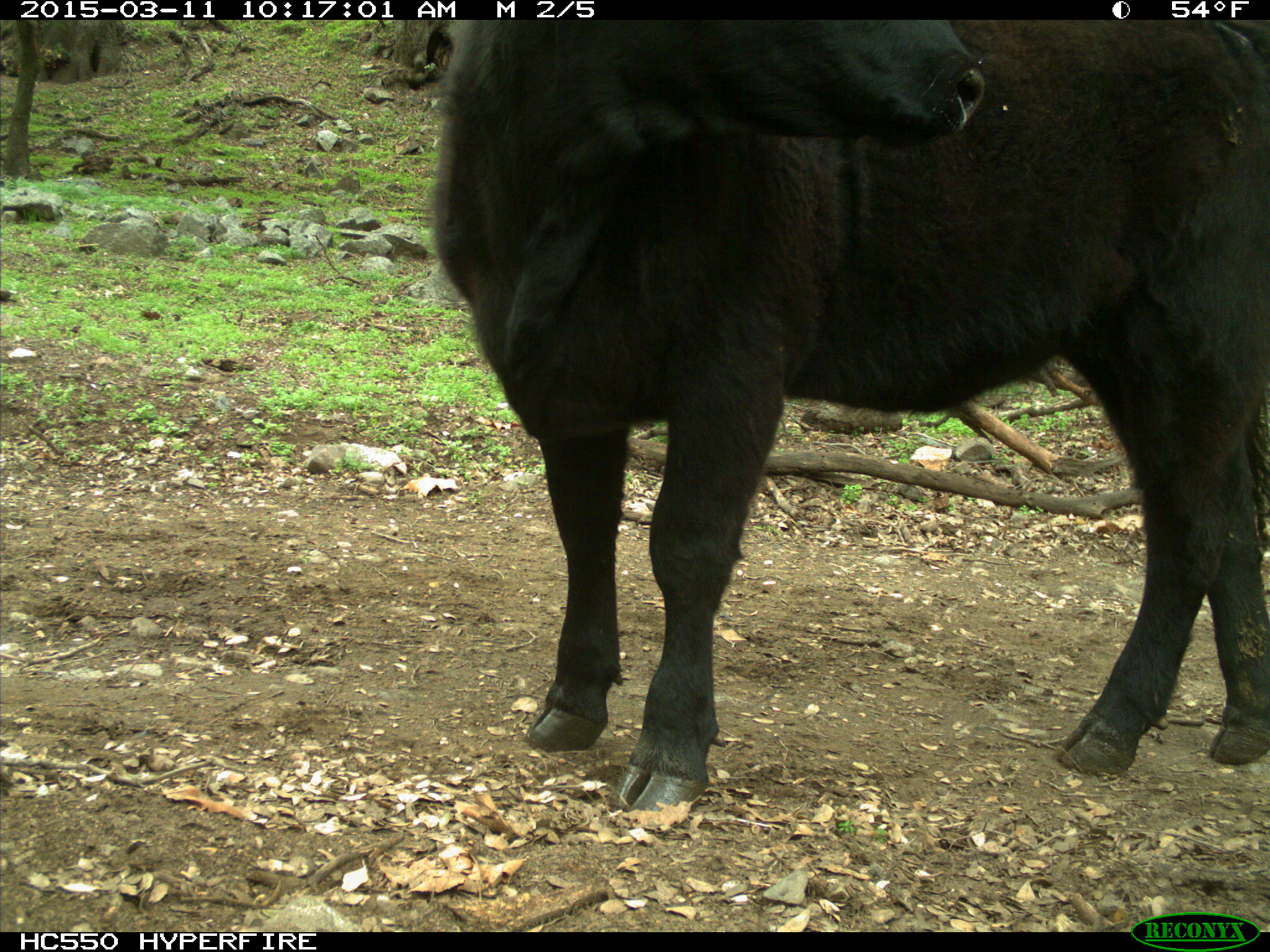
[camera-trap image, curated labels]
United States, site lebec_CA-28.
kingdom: Animalia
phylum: Chordata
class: Mammalia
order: Artiodactyla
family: Bovidae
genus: Bos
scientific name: Bos taurus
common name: domestic cow